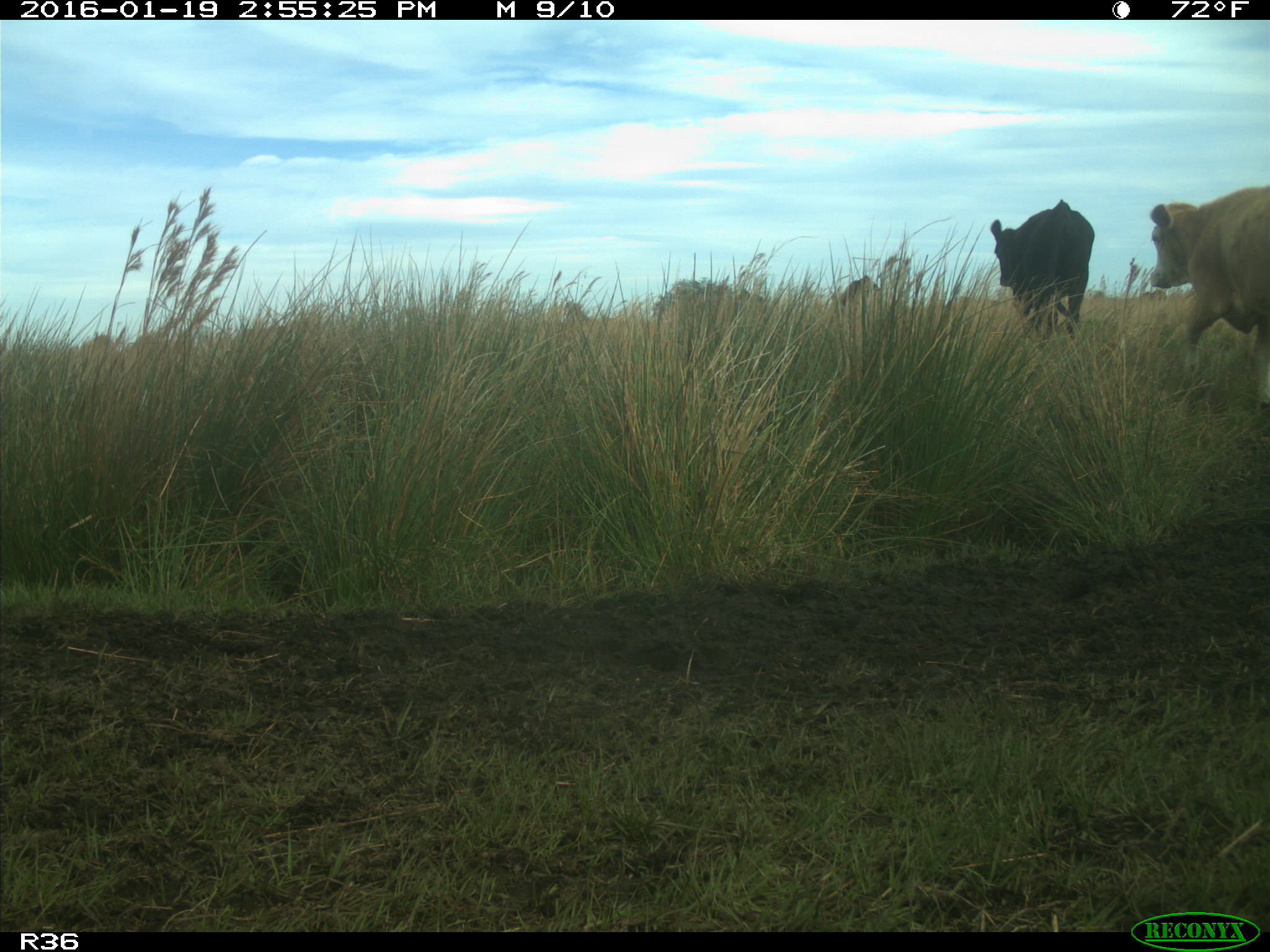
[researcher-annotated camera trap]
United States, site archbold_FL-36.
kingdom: Animalia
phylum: Chordata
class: Mammalia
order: Artiodactyla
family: Bovidae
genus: Bos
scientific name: Bos taurus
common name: domestic cow